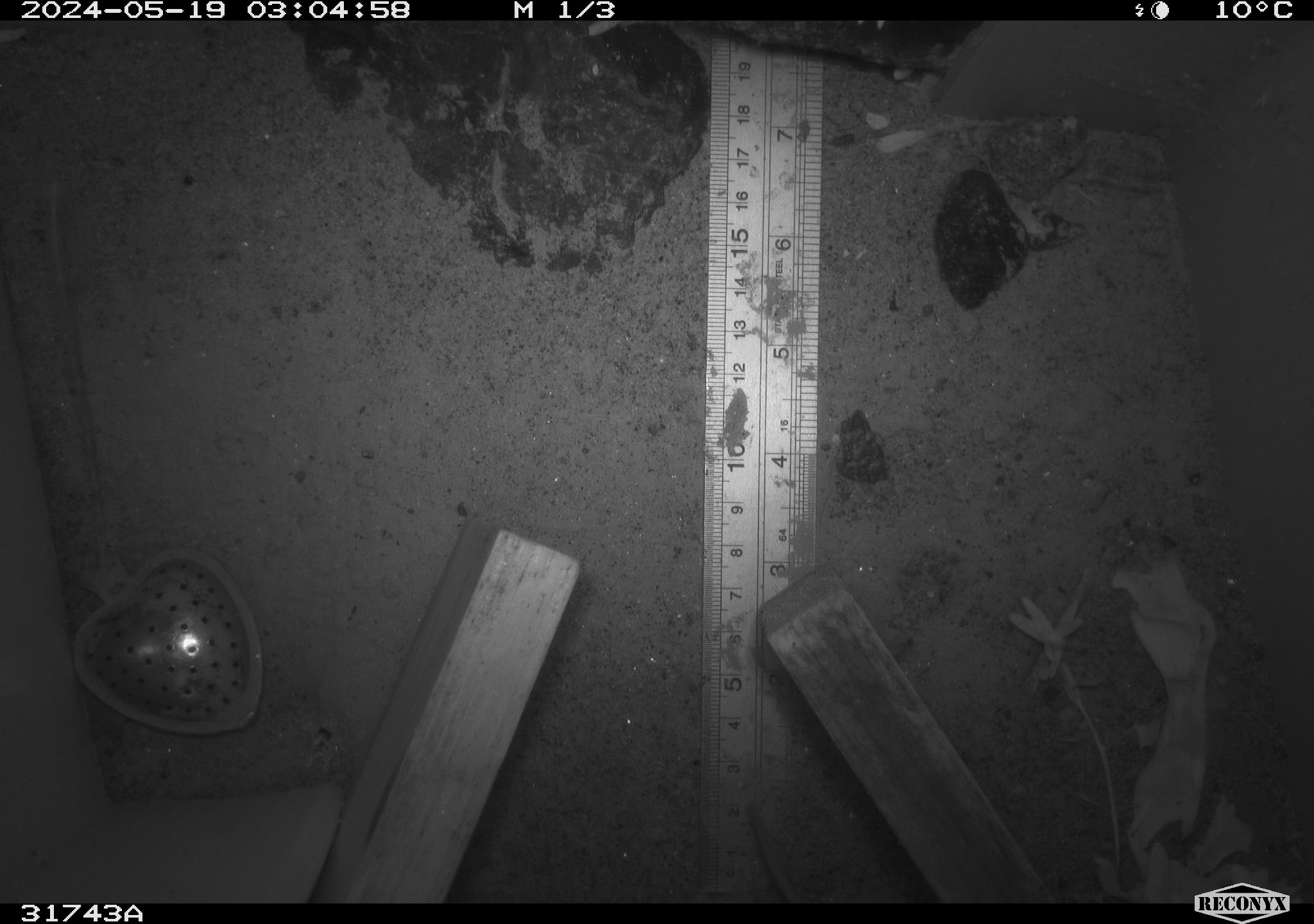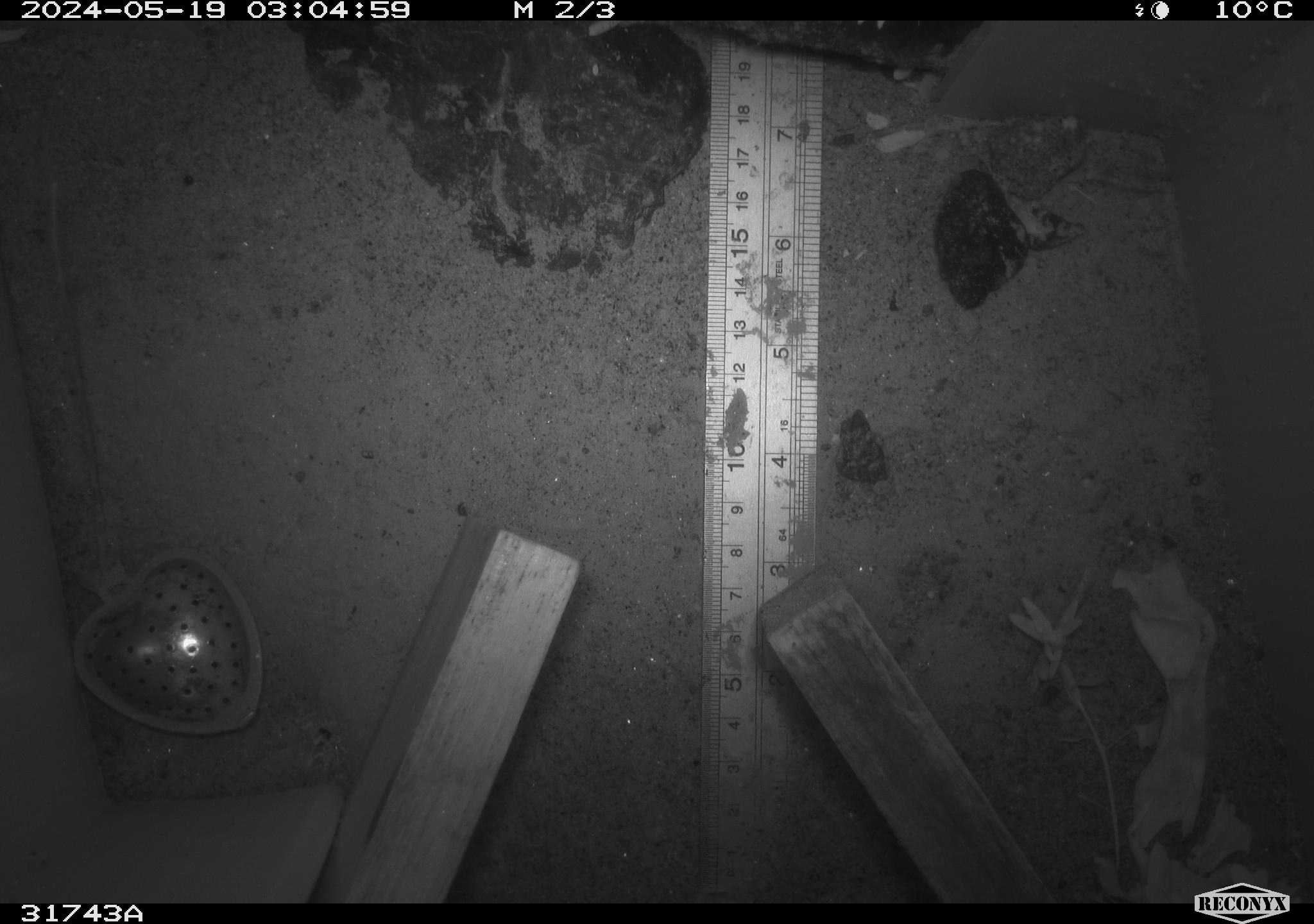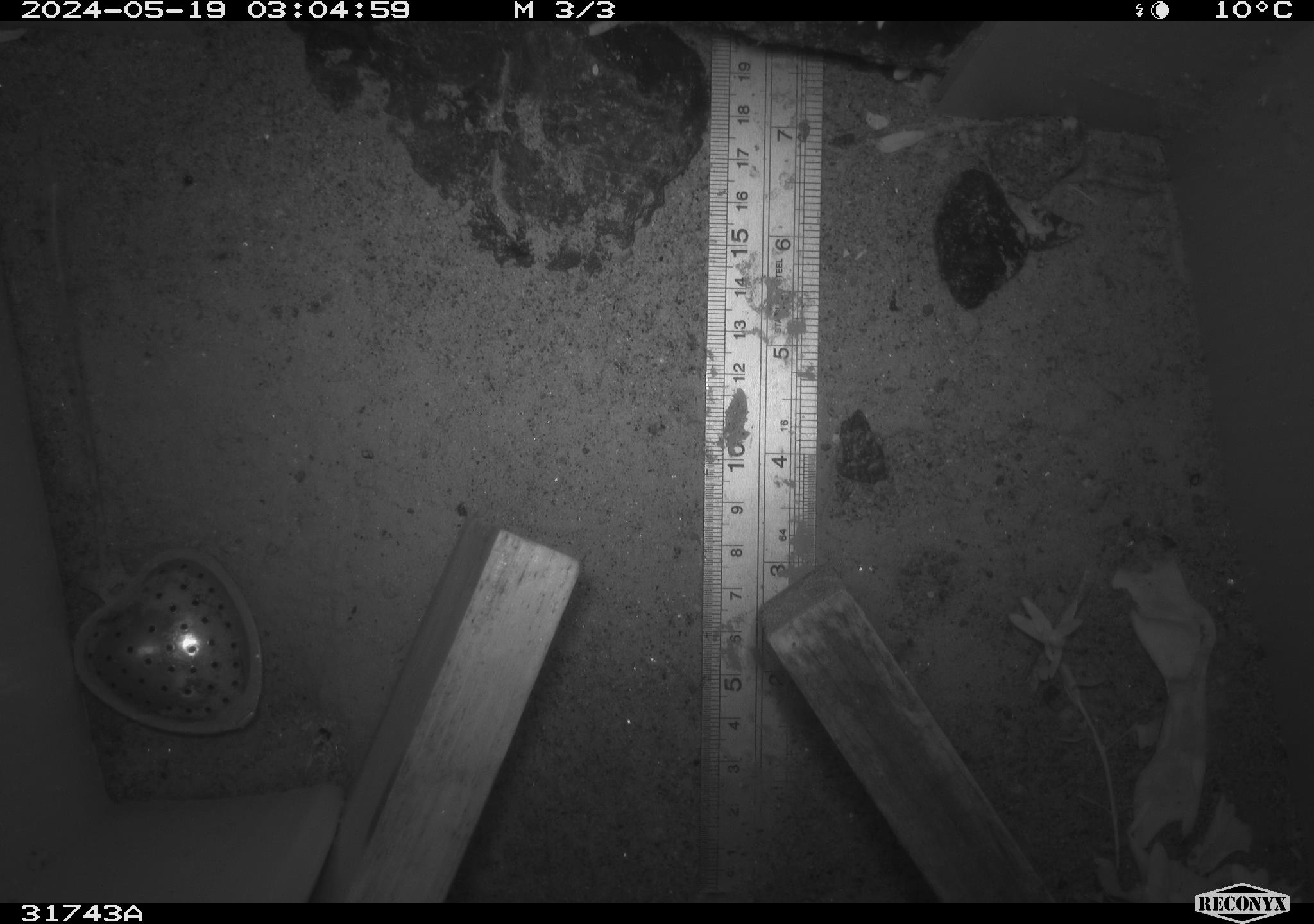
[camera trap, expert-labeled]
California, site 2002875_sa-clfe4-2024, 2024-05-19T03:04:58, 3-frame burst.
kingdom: Animalia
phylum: Chordata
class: Mammalia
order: Rodentia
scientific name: Rodentia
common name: rodent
Rodent (Rodentia).